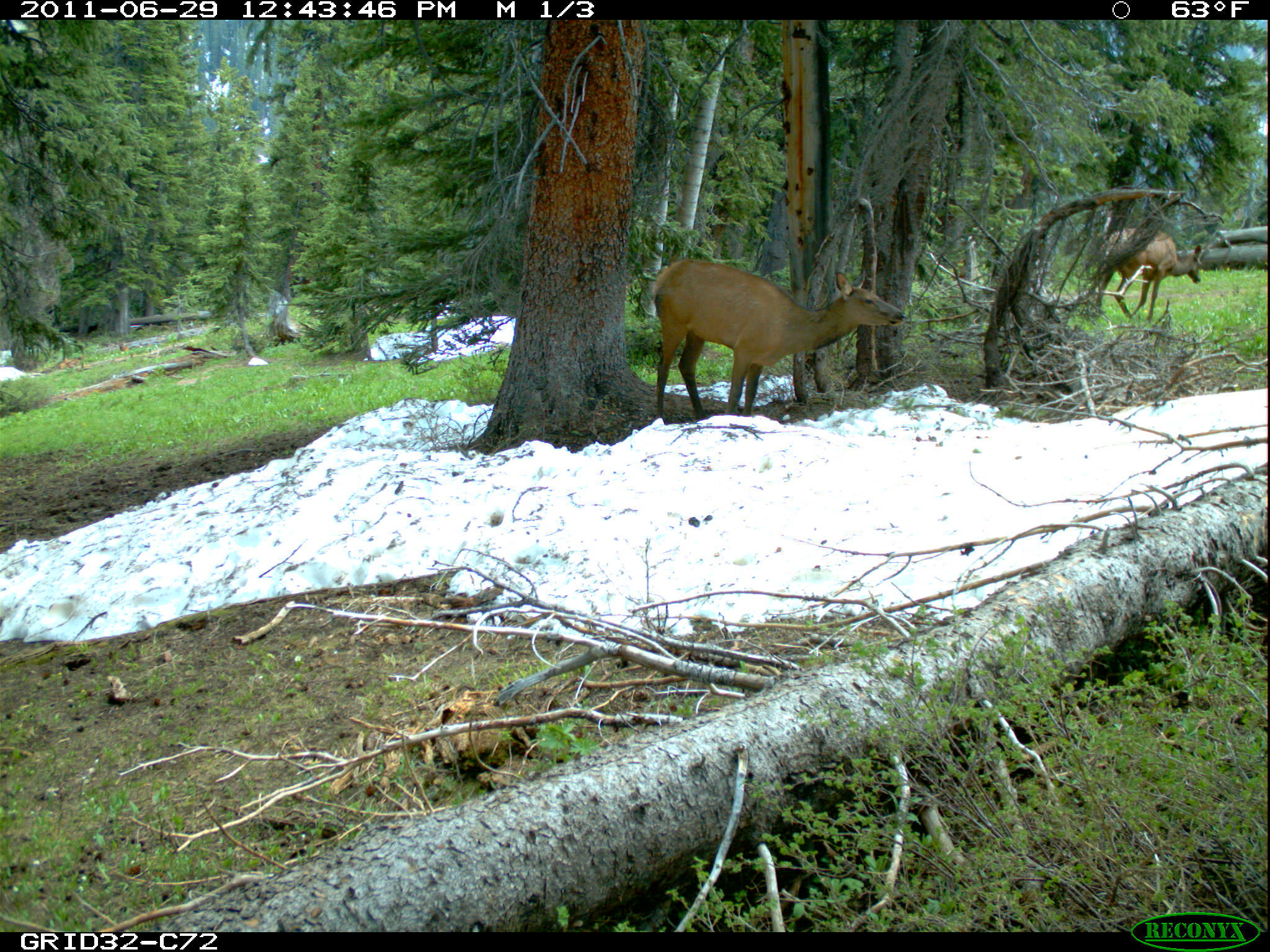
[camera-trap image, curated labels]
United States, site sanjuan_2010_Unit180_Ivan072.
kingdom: Animalia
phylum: Chordata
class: Mammalia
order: Artiodactyla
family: Cervidae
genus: Cervus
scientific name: Cervus elaphus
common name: red deer